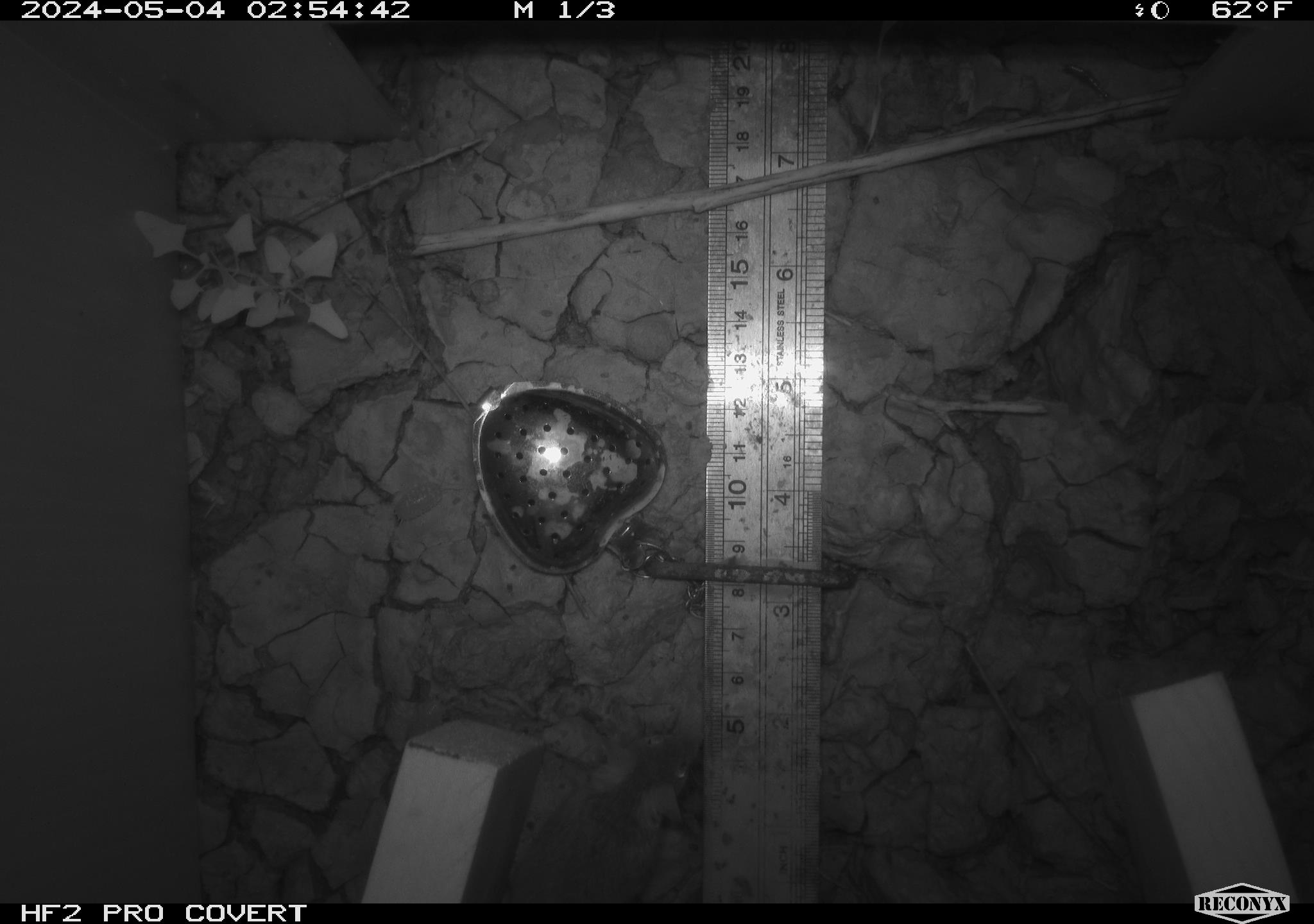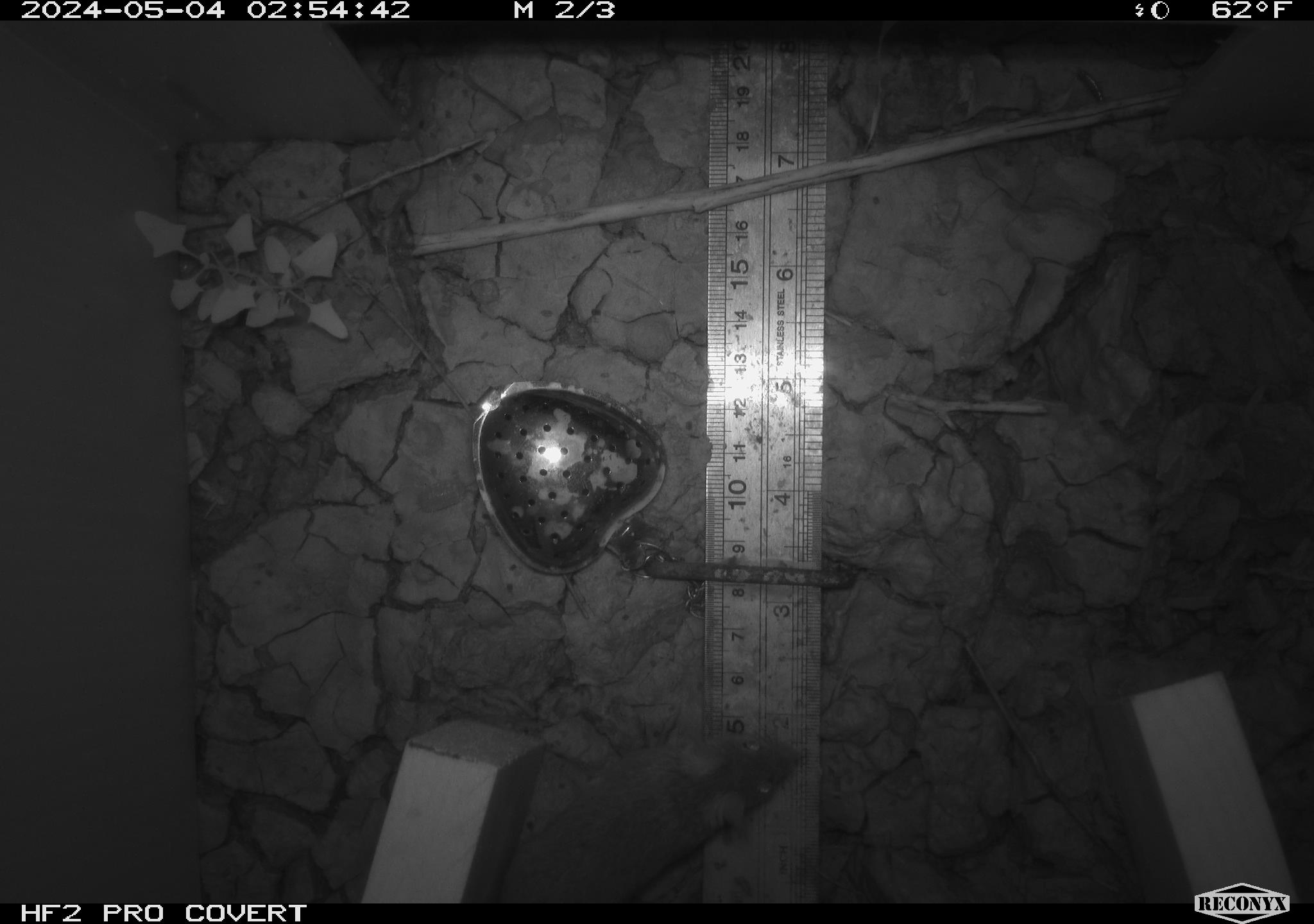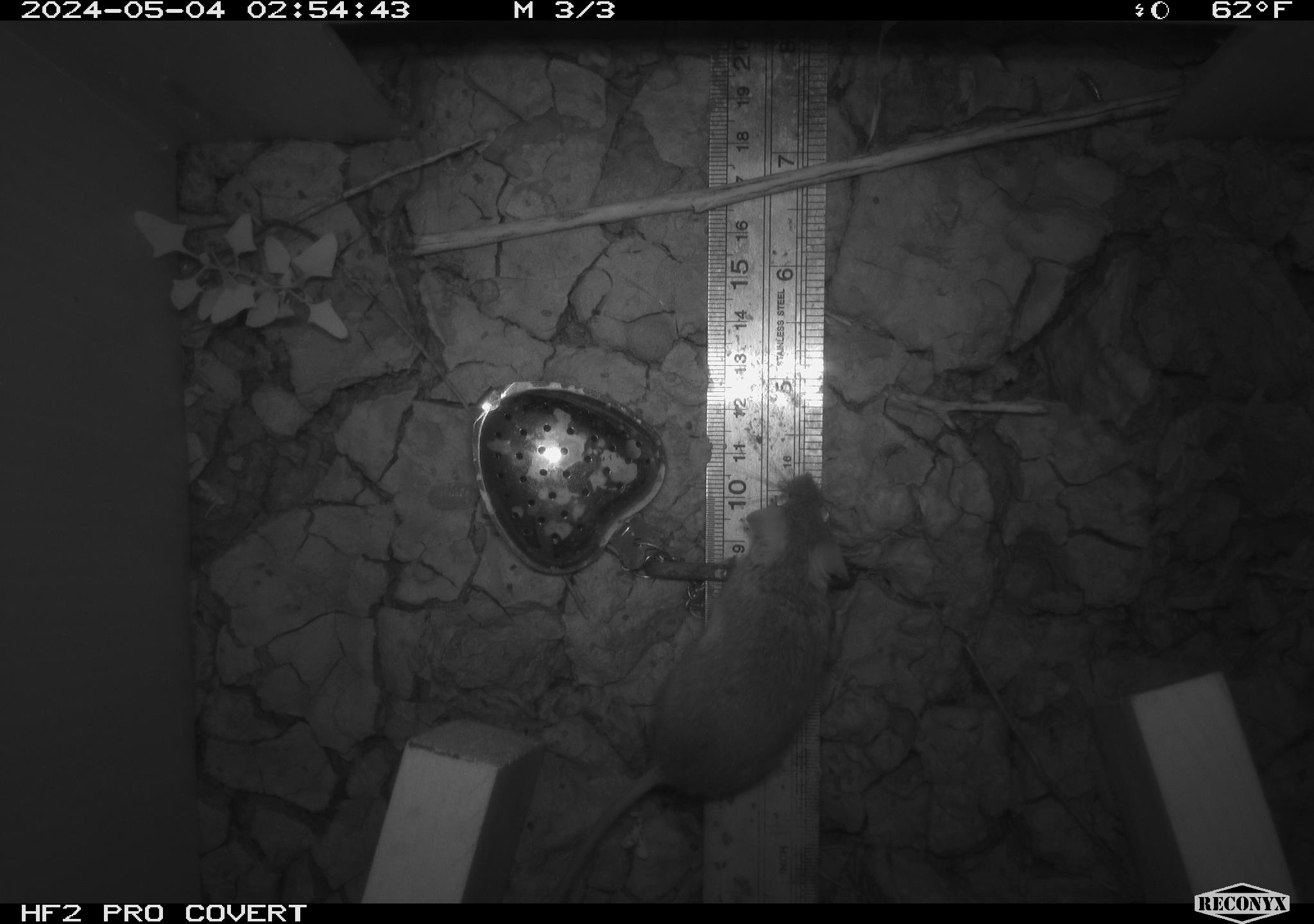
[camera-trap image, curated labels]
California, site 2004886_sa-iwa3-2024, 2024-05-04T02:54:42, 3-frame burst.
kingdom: Animalia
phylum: Chordata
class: Mammalia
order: Rodentia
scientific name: Rodentia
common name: mouse species